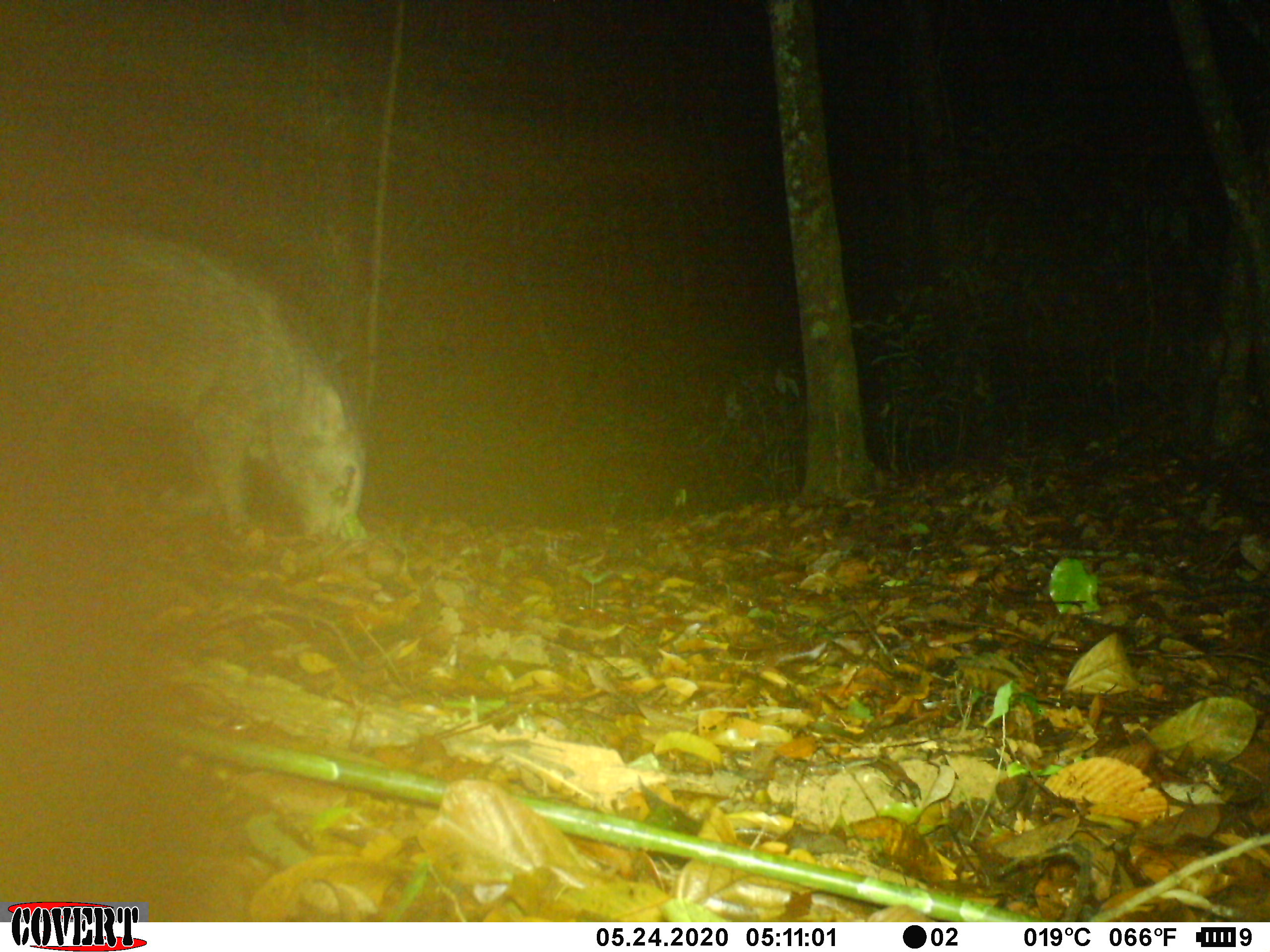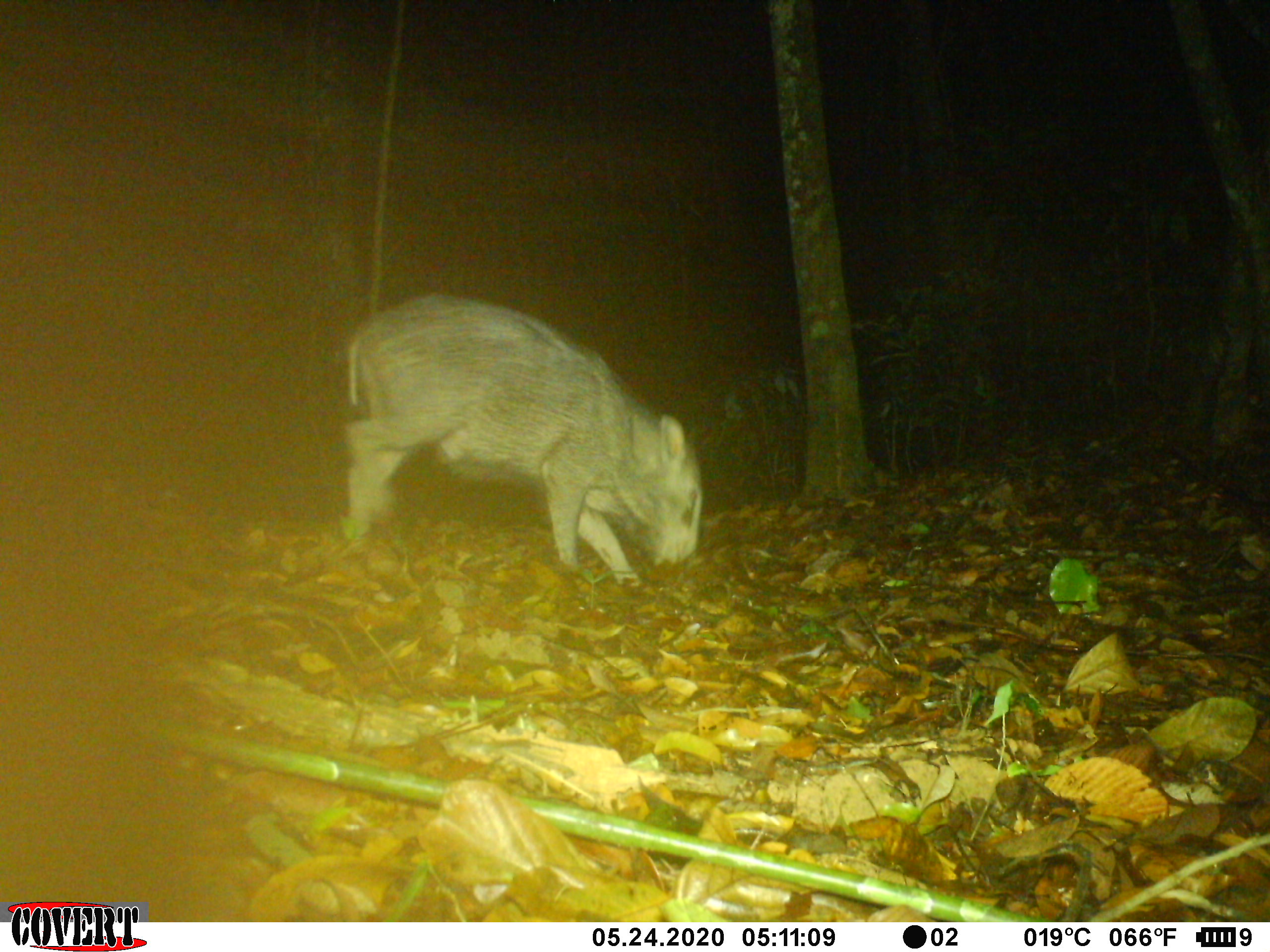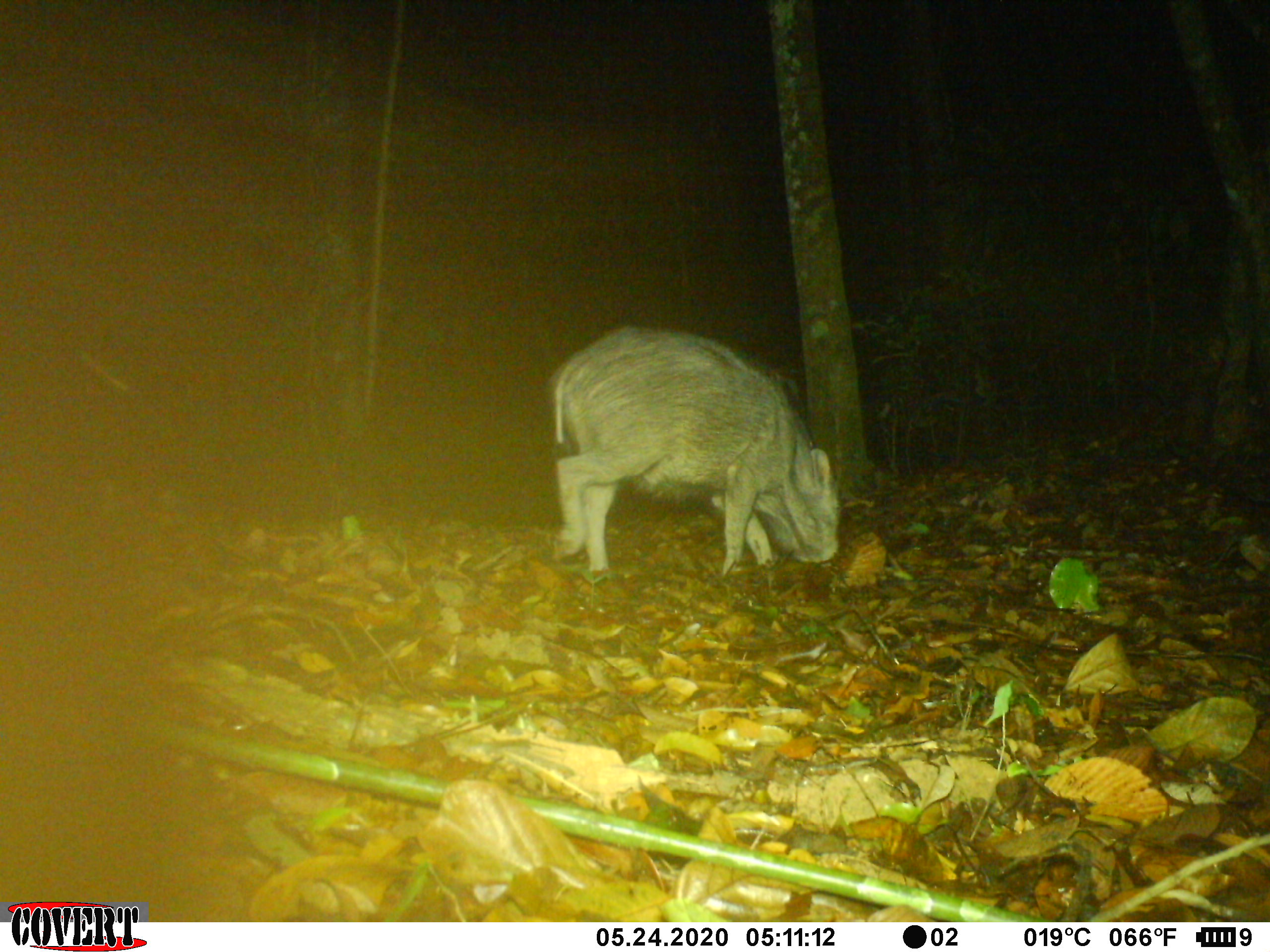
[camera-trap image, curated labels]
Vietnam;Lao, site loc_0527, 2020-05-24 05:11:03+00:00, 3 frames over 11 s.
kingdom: Animalia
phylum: Chordata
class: Mammalia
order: Artiodactyla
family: Suidae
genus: Sus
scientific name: Sus scrofa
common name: eurasian wild pig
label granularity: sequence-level